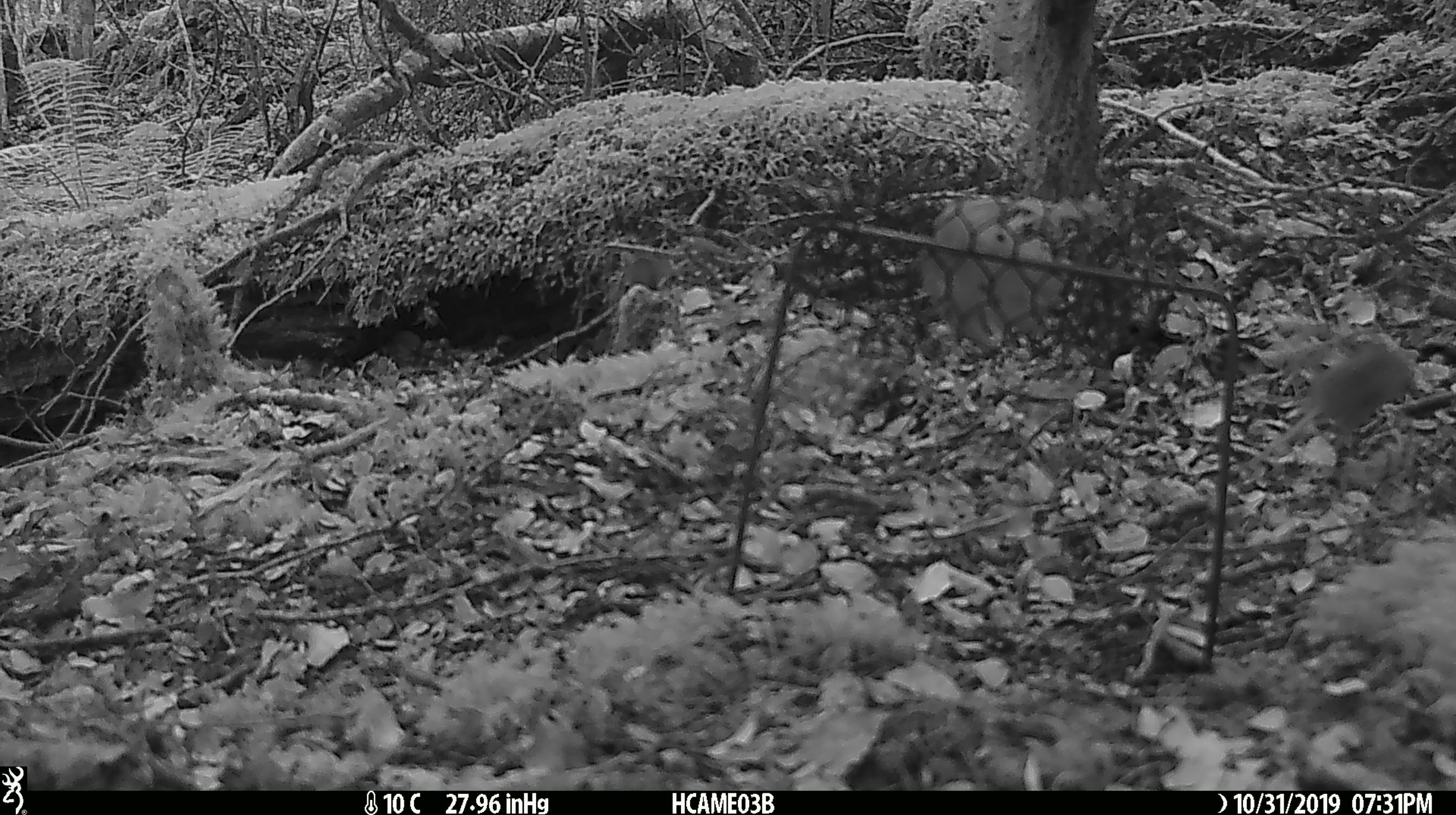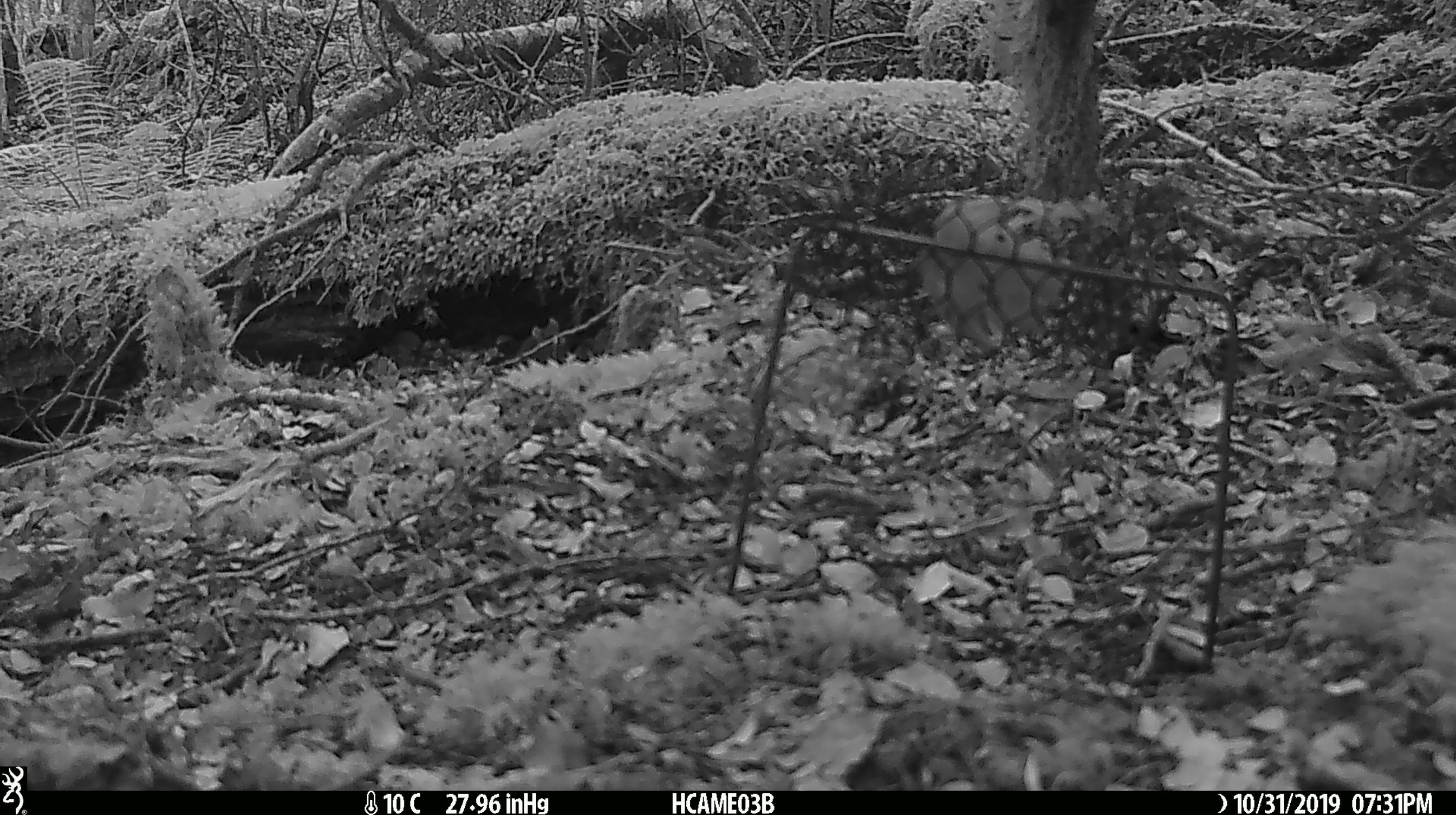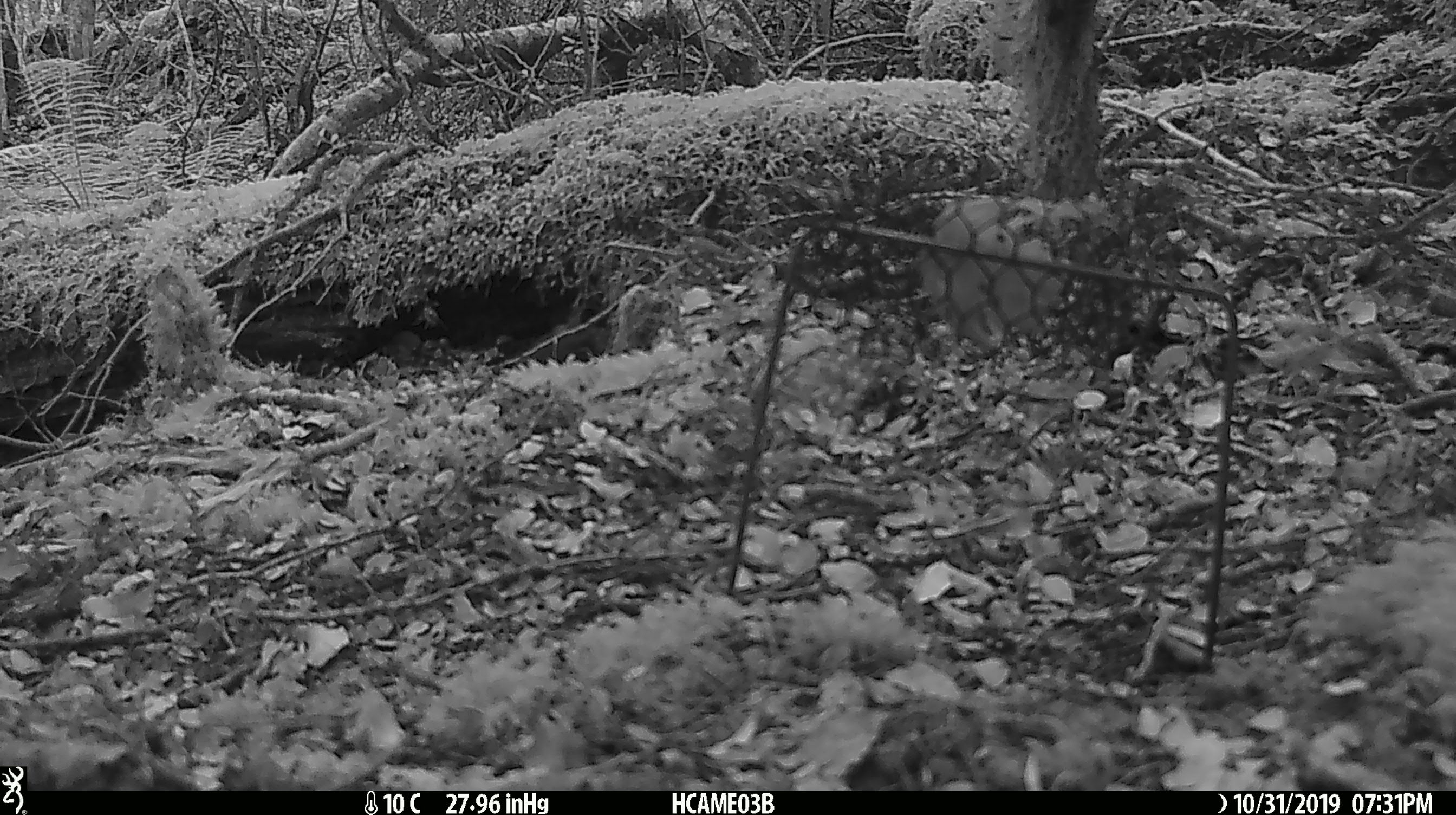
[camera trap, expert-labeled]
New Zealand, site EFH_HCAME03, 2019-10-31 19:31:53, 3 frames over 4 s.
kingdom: Animalia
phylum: Chordata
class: Mammalia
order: Rodentia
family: Muridae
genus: Mus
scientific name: Mus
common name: mouse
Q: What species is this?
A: Mouse (Mus).